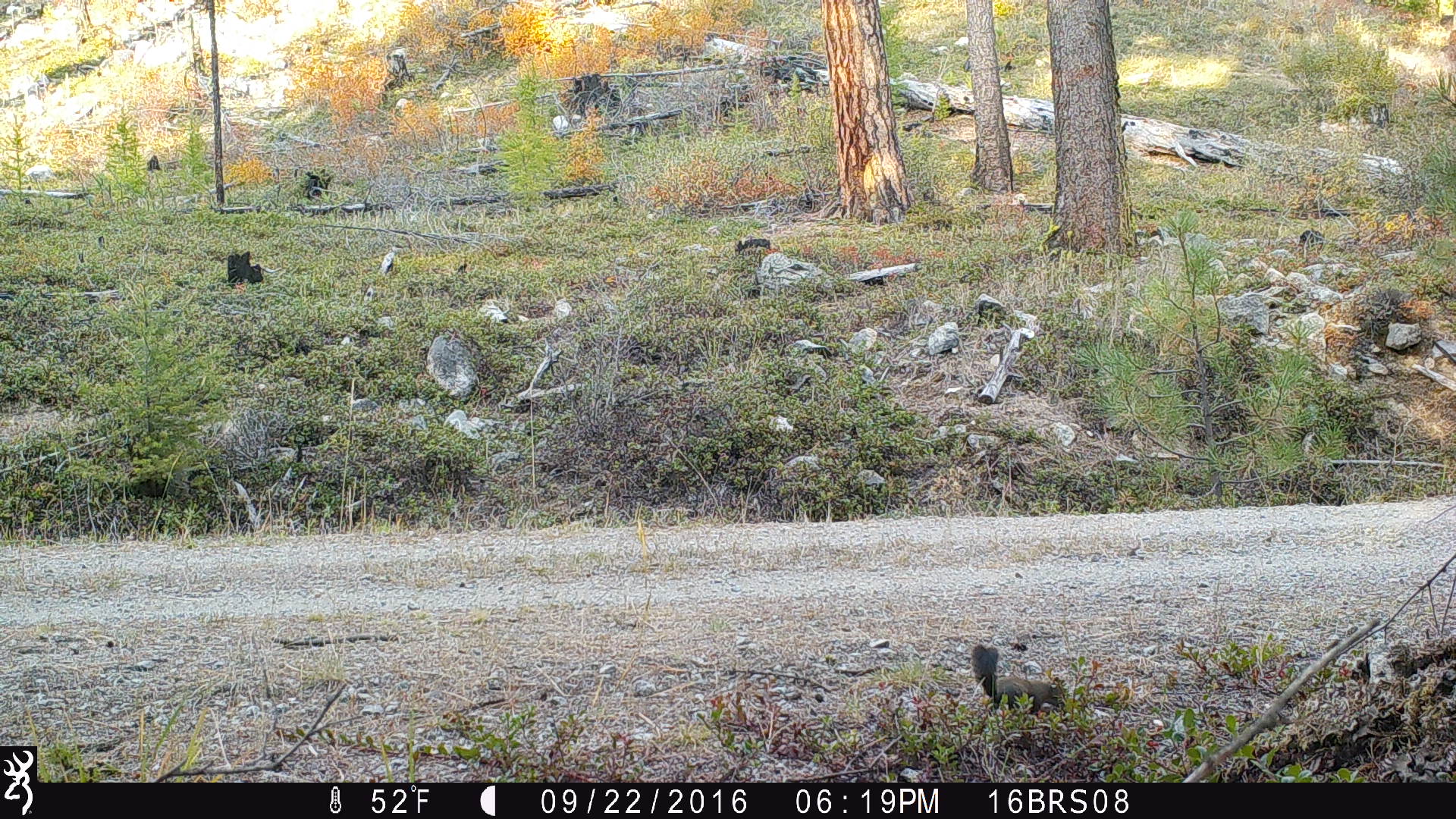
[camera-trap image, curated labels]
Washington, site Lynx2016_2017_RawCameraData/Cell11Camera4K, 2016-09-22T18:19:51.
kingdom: Animalia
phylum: Chordata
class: Mammalia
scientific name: Mammalia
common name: small mammal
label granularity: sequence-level